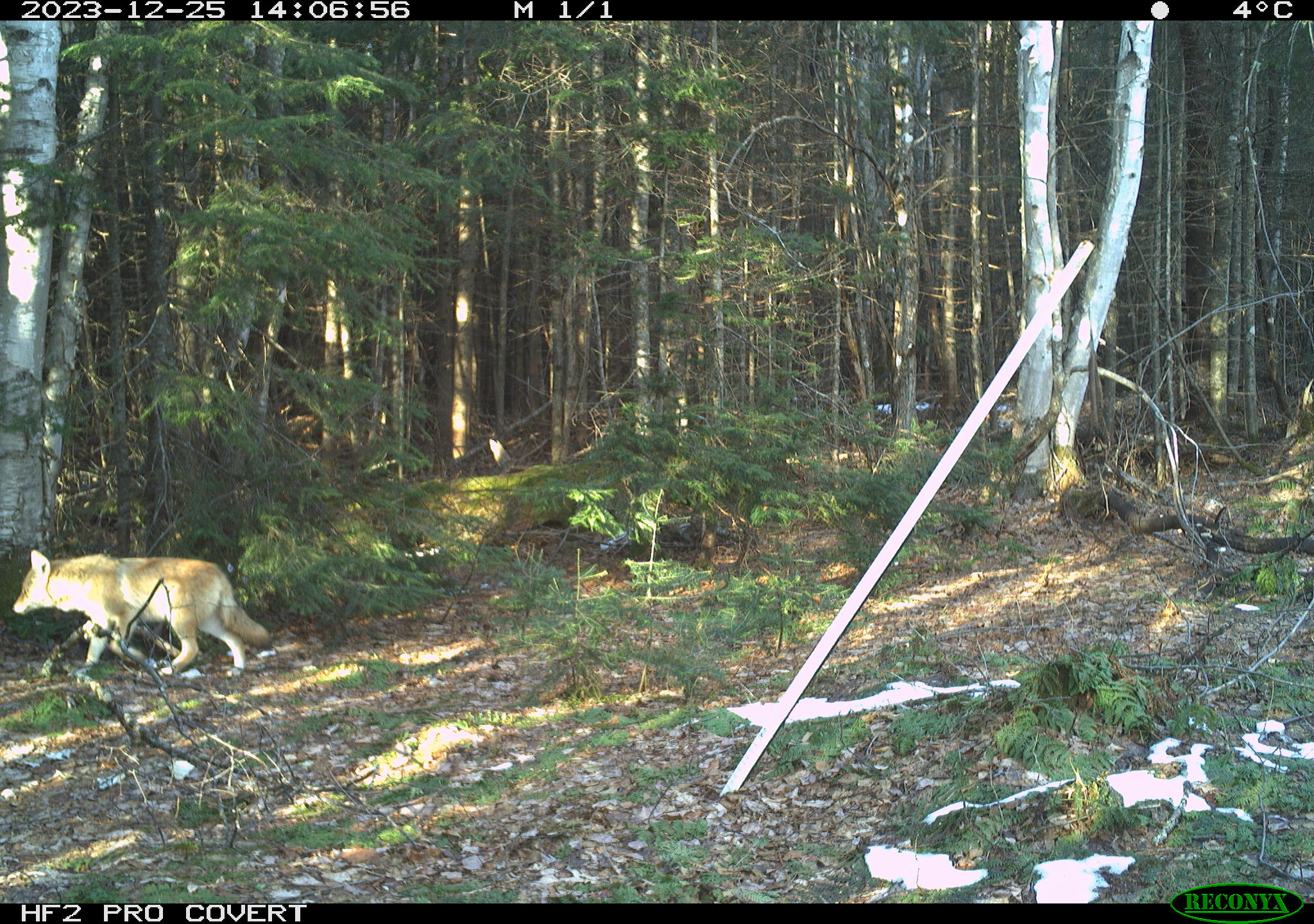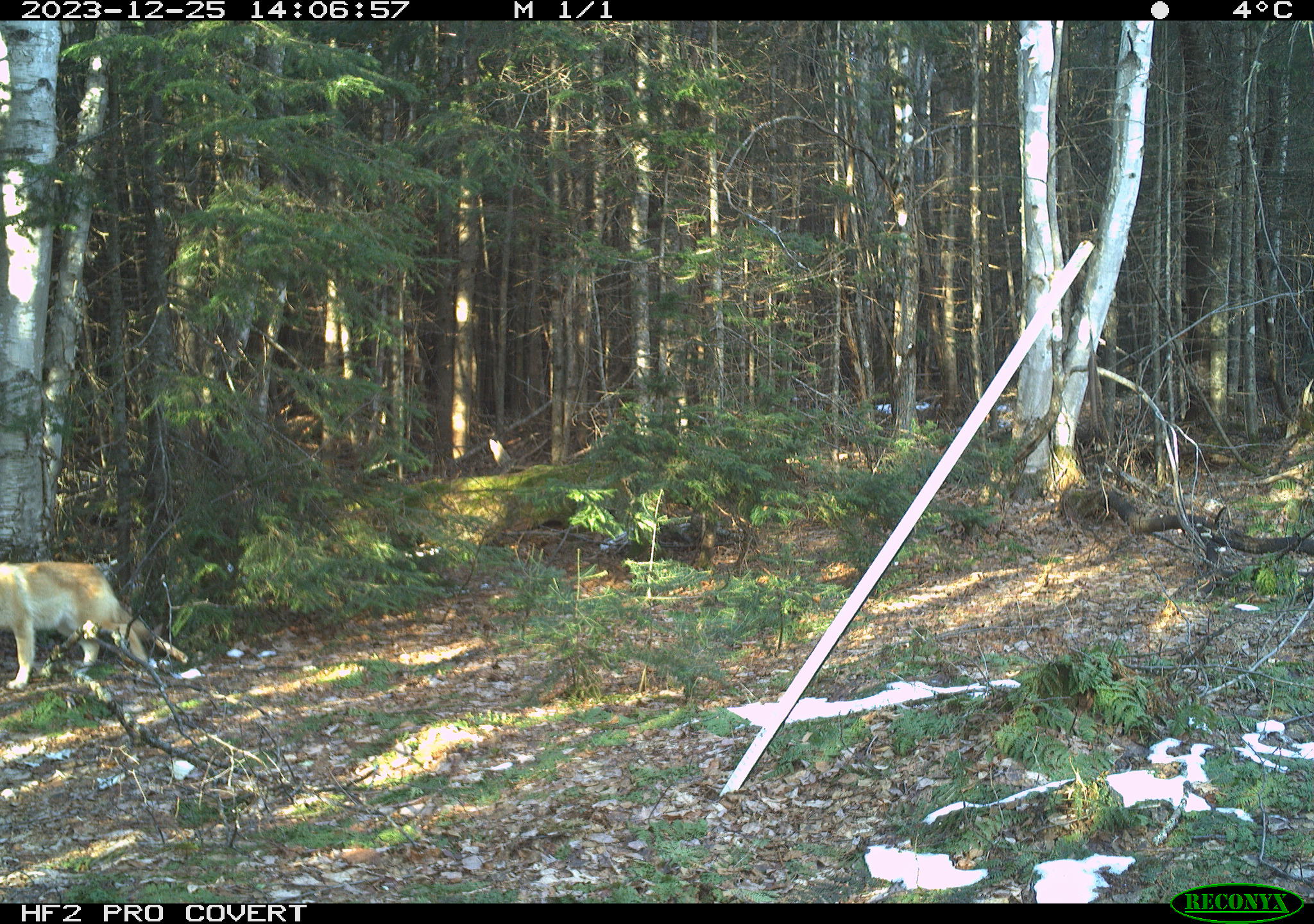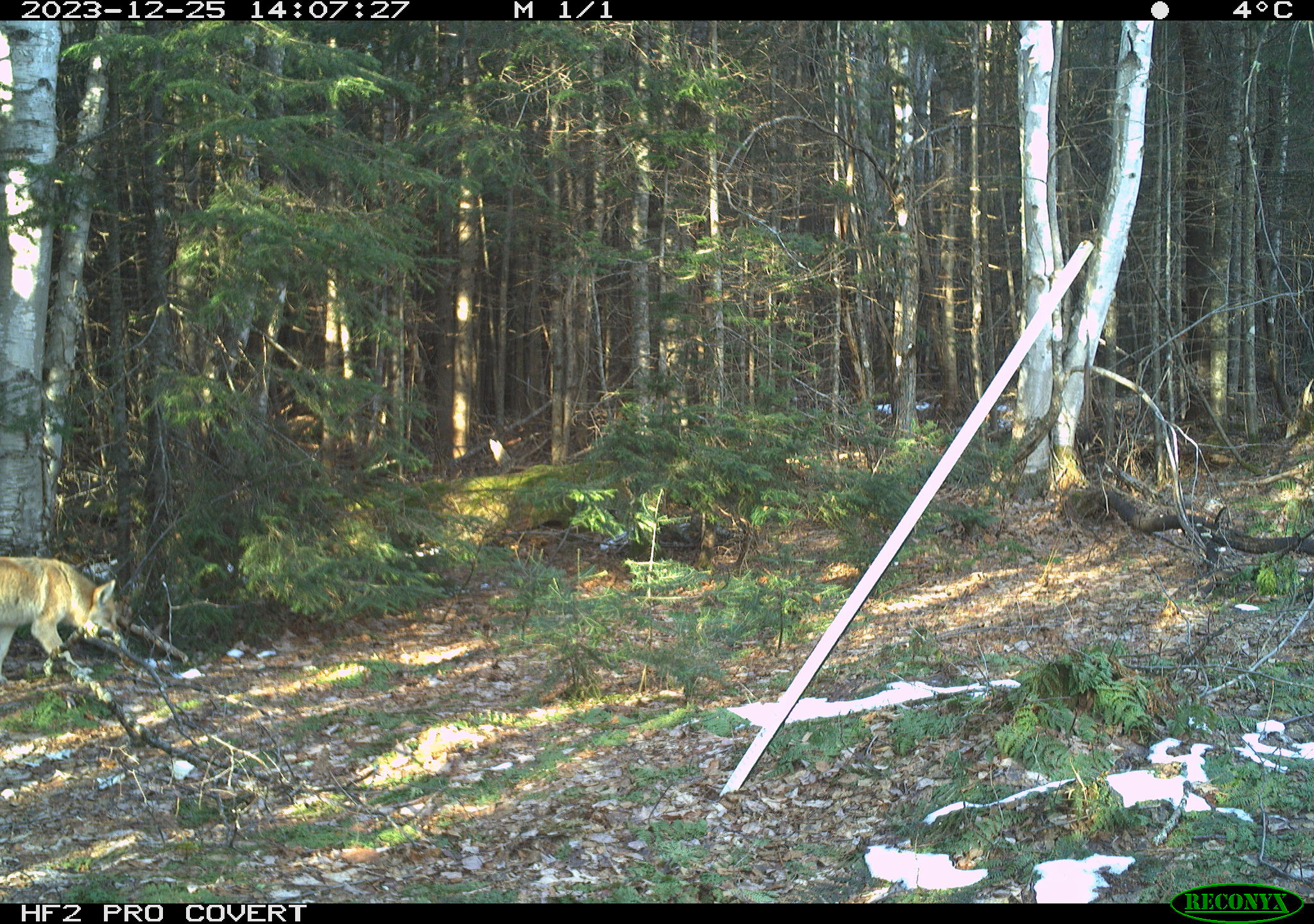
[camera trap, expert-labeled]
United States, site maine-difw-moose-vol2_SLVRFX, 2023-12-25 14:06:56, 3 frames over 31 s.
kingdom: Animalia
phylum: Chordata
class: Mammalia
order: Carnivora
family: Canidae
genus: Canis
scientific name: Canis latrans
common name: coyote